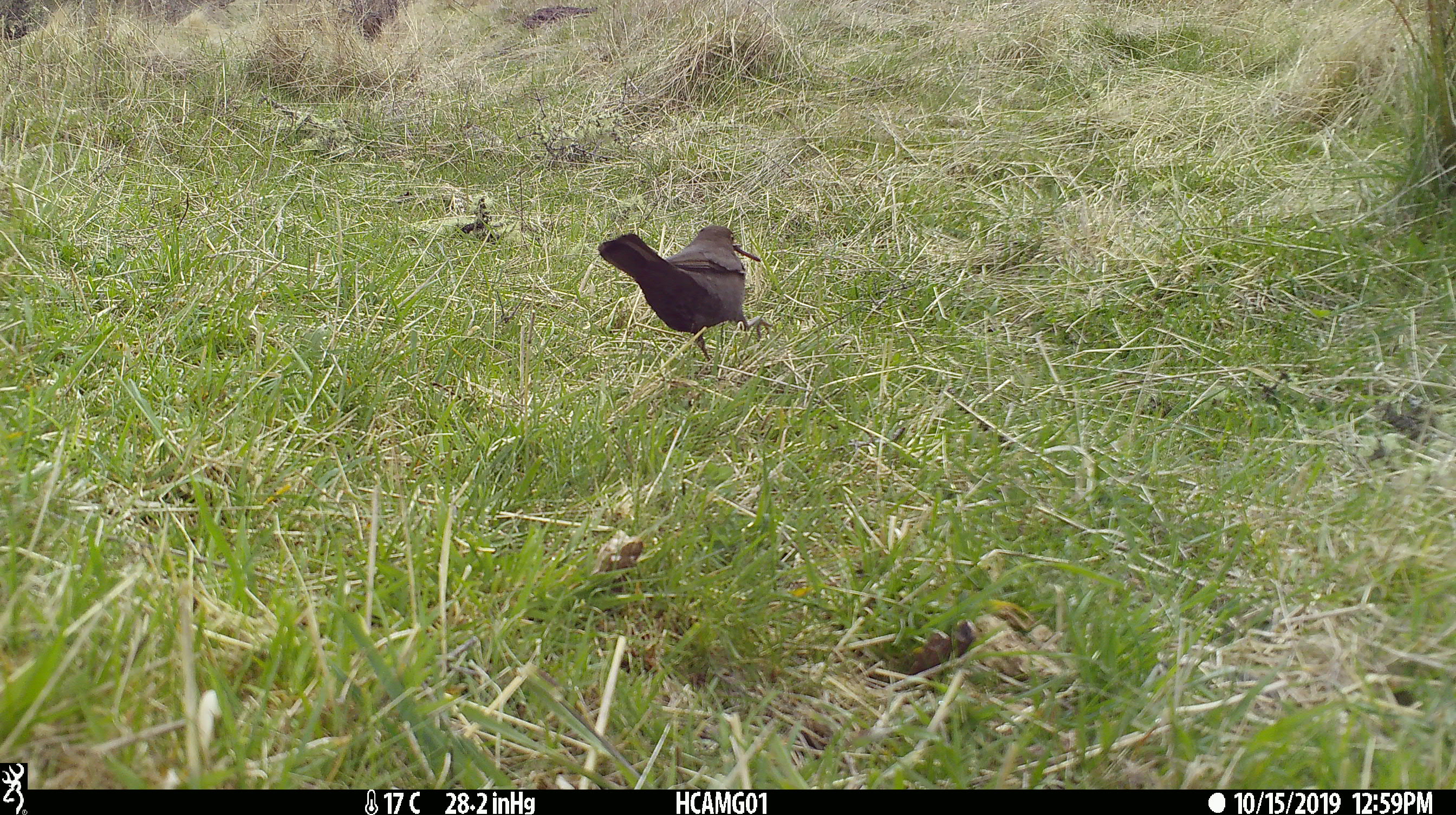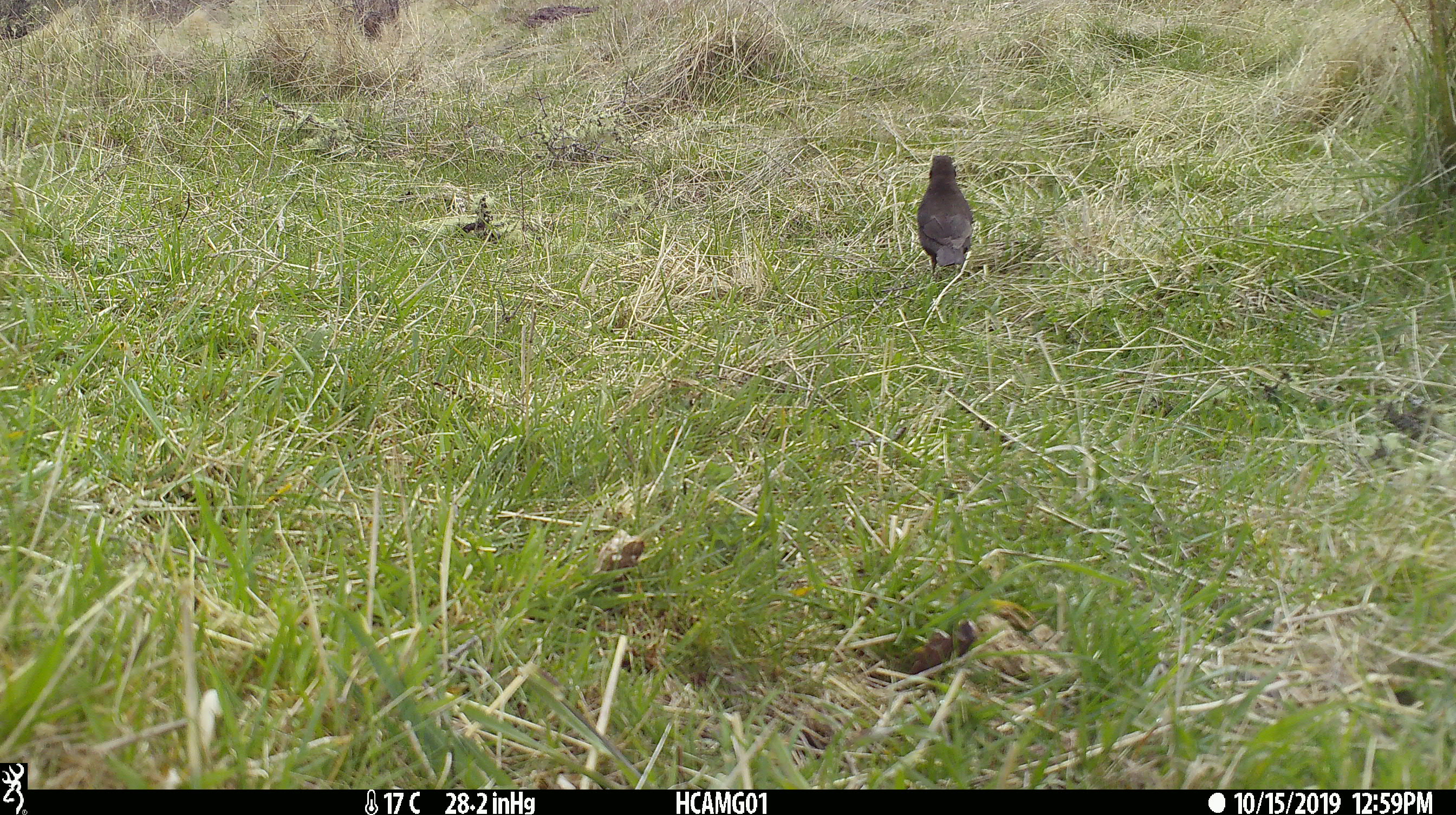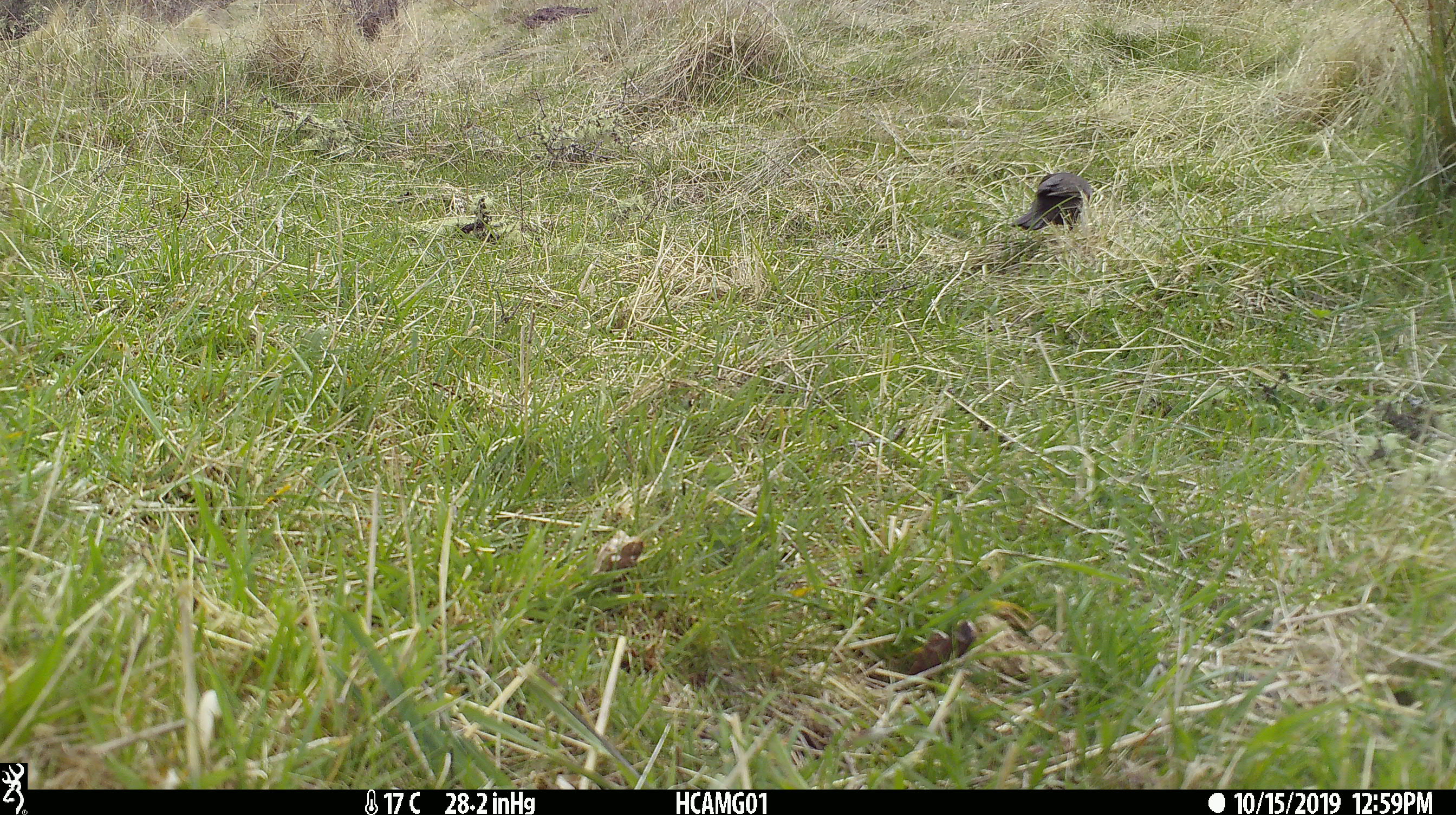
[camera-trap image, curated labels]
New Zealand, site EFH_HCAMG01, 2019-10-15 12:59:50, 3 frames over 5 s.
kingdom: Animalia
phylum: Chordata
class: Aves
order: Passeriformes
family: Turdidae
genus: Turdus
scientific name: Turdus merula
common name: eurasian blackbird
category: blackbird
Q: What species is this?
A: Blackbird (eurasian blackbird) (Turdus merula).